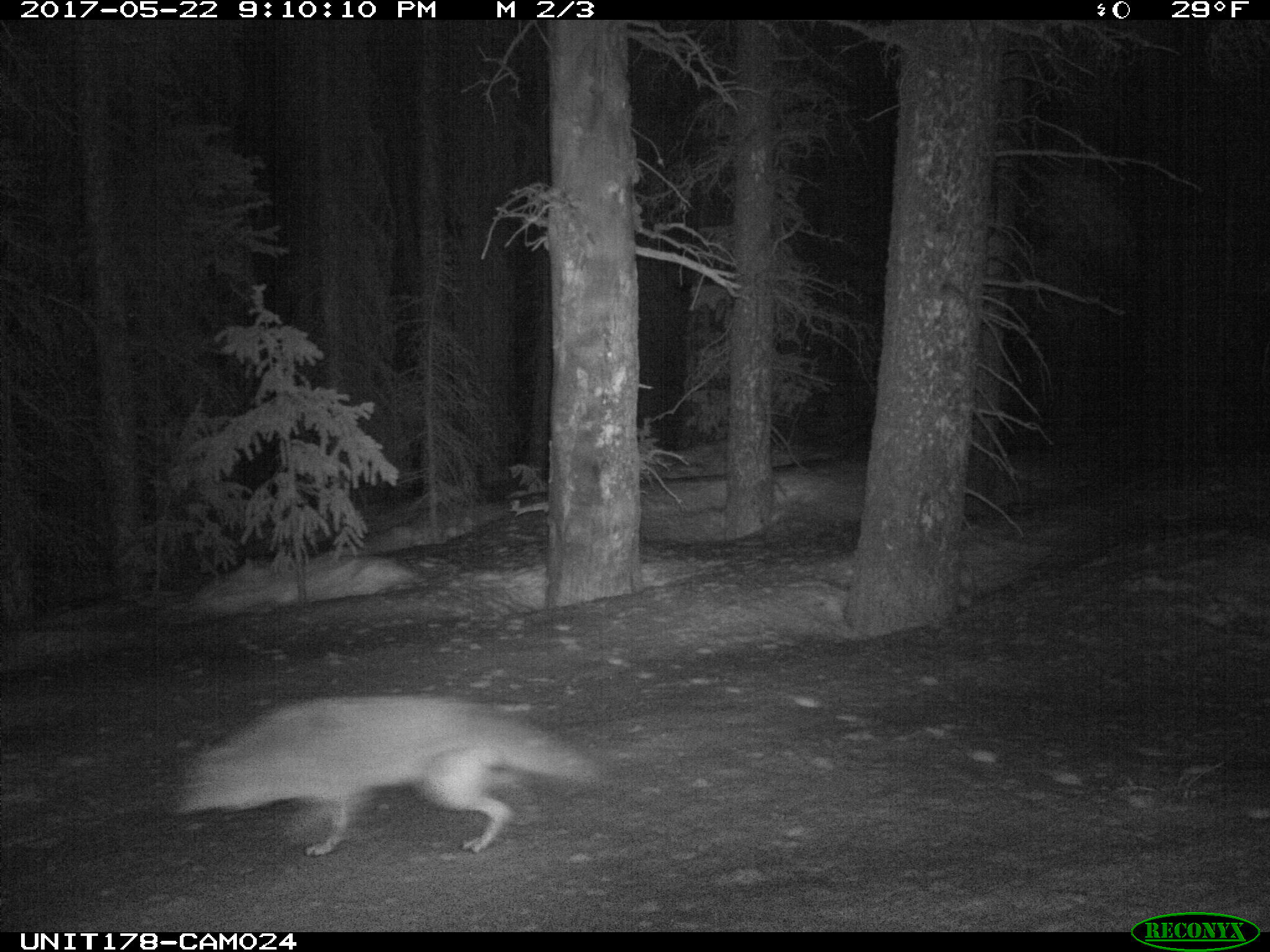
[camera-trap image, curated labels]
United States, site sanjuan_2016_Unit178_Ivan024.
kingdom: Animalia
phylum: Chordata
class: Mammalia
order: Carnivora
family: Canidae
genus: Canis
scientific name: Canis latrans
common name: coyote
Canis latrans (coyote).